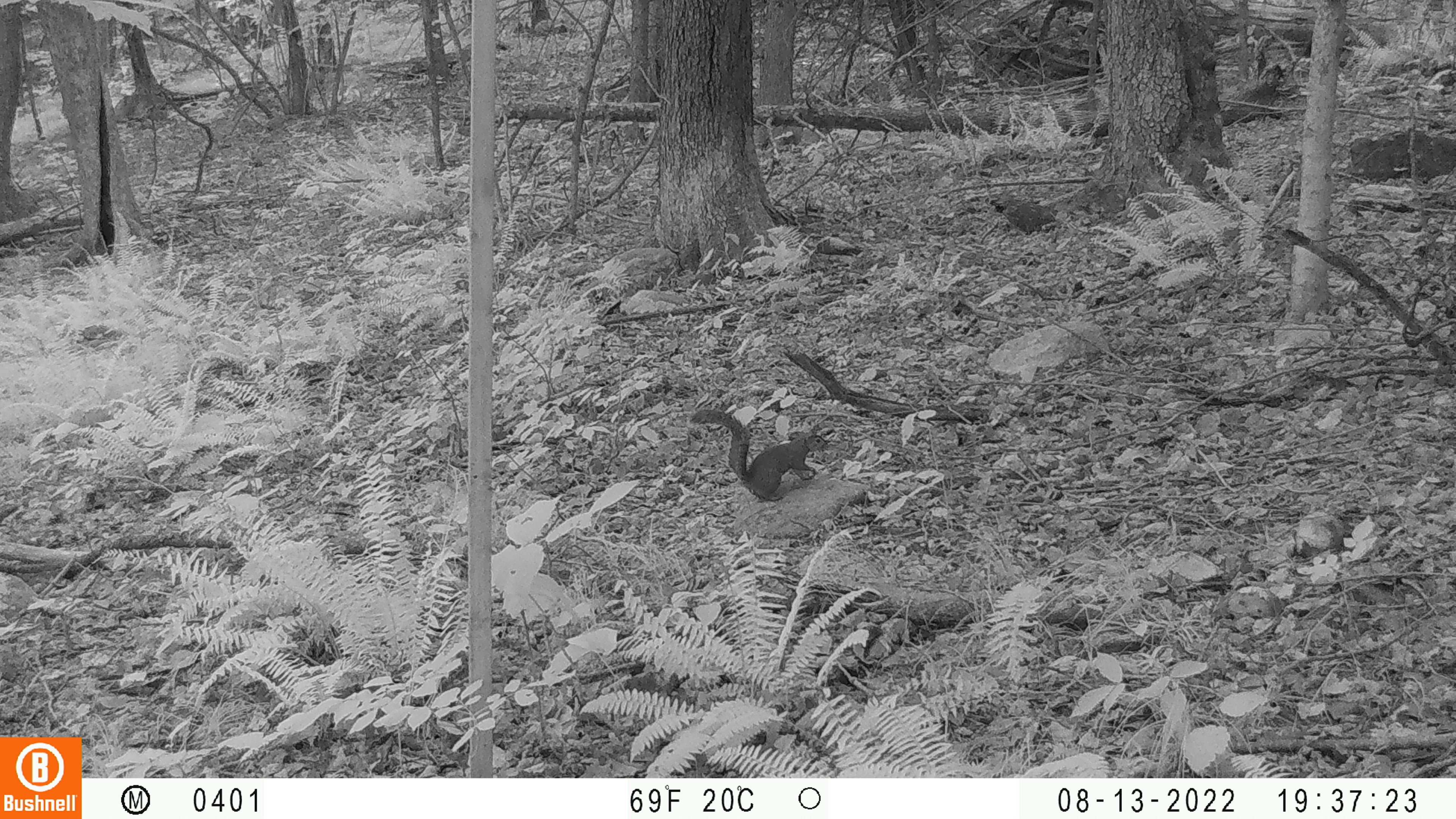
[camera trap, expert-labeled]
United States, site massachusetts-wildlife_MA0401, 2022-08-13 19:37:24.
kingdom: Animalia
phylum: Chordata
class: Mammalia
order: Rodentia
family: Sciuridae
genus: Sciurus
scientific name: Sciurus carolinensis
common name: gray squirrel